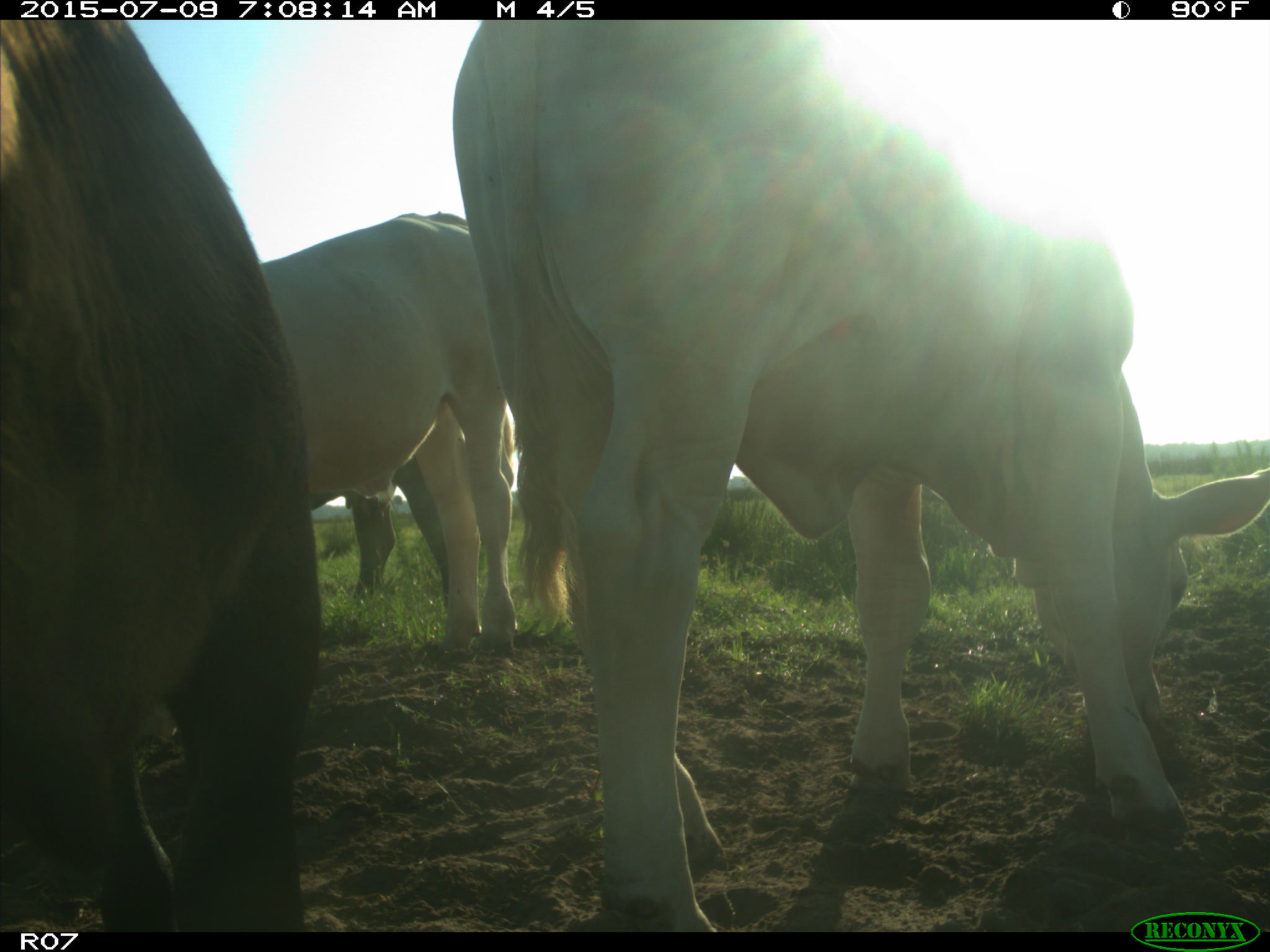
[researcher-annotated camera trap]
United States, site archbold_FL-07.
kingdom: Animalia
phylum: Chordata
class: Mammalia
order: Artiodactyla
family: Bovidae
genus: Bos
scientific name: Bos taurus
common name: domestic cow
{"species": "Bos taurus (domestic cow)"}